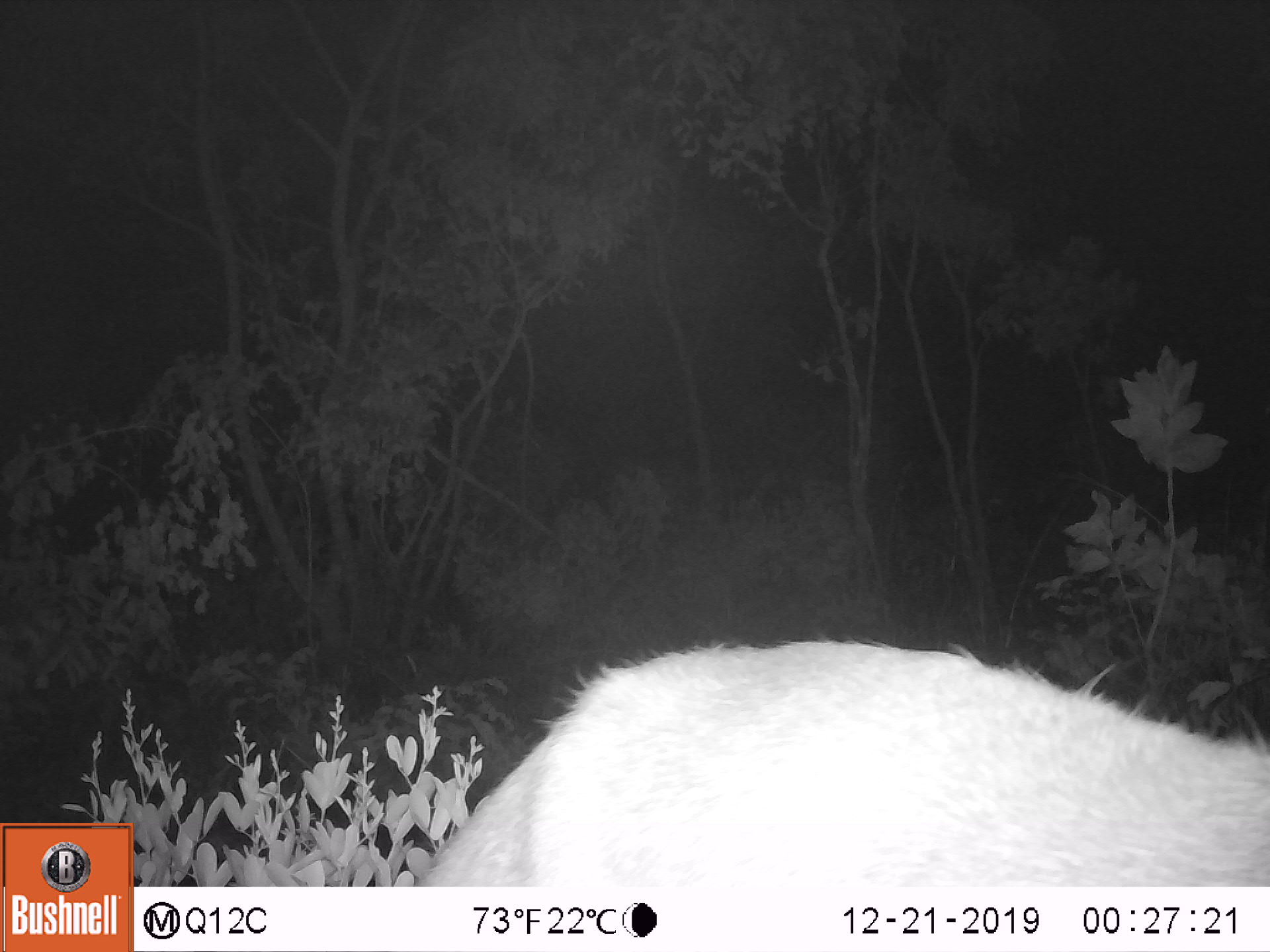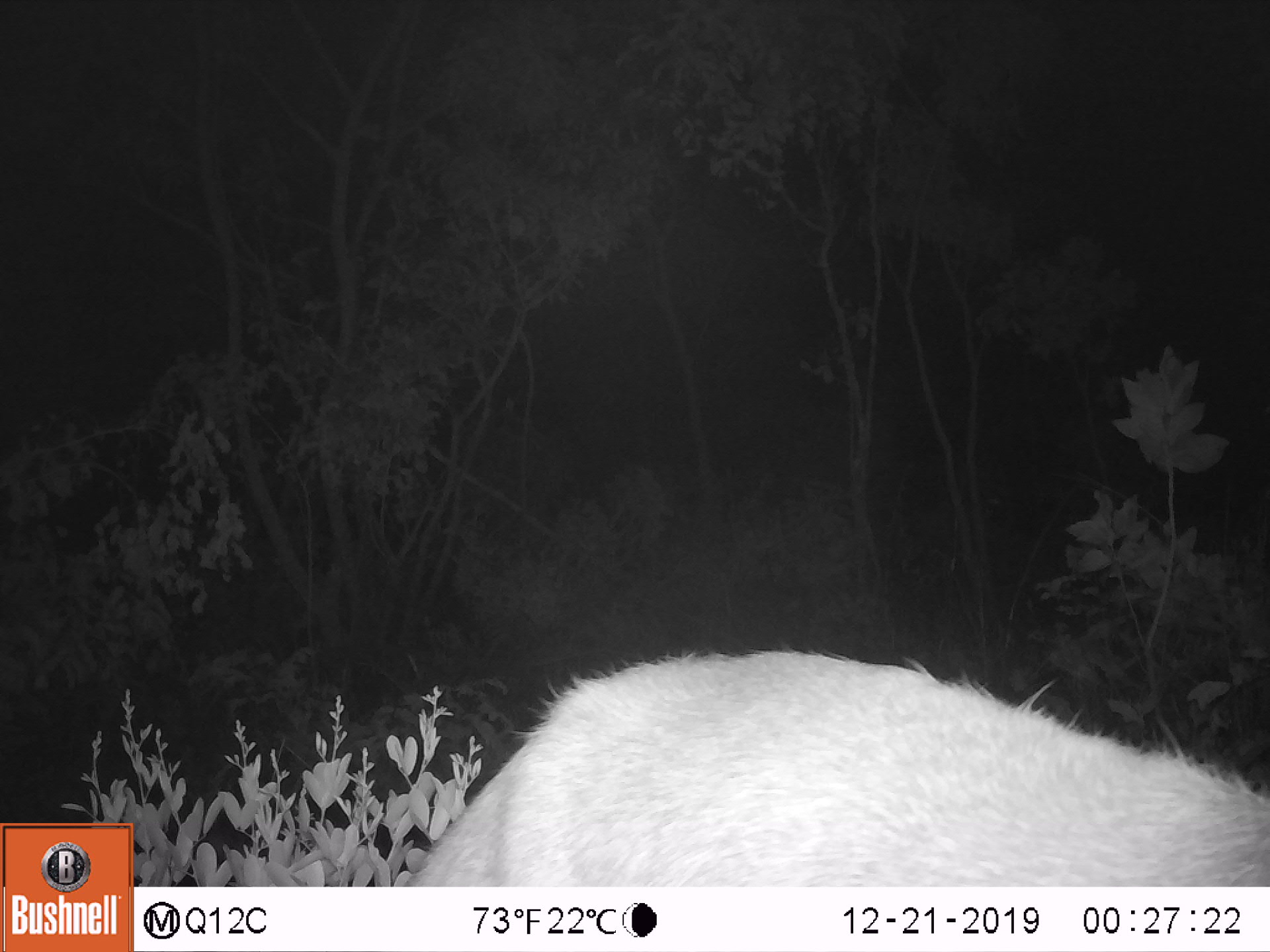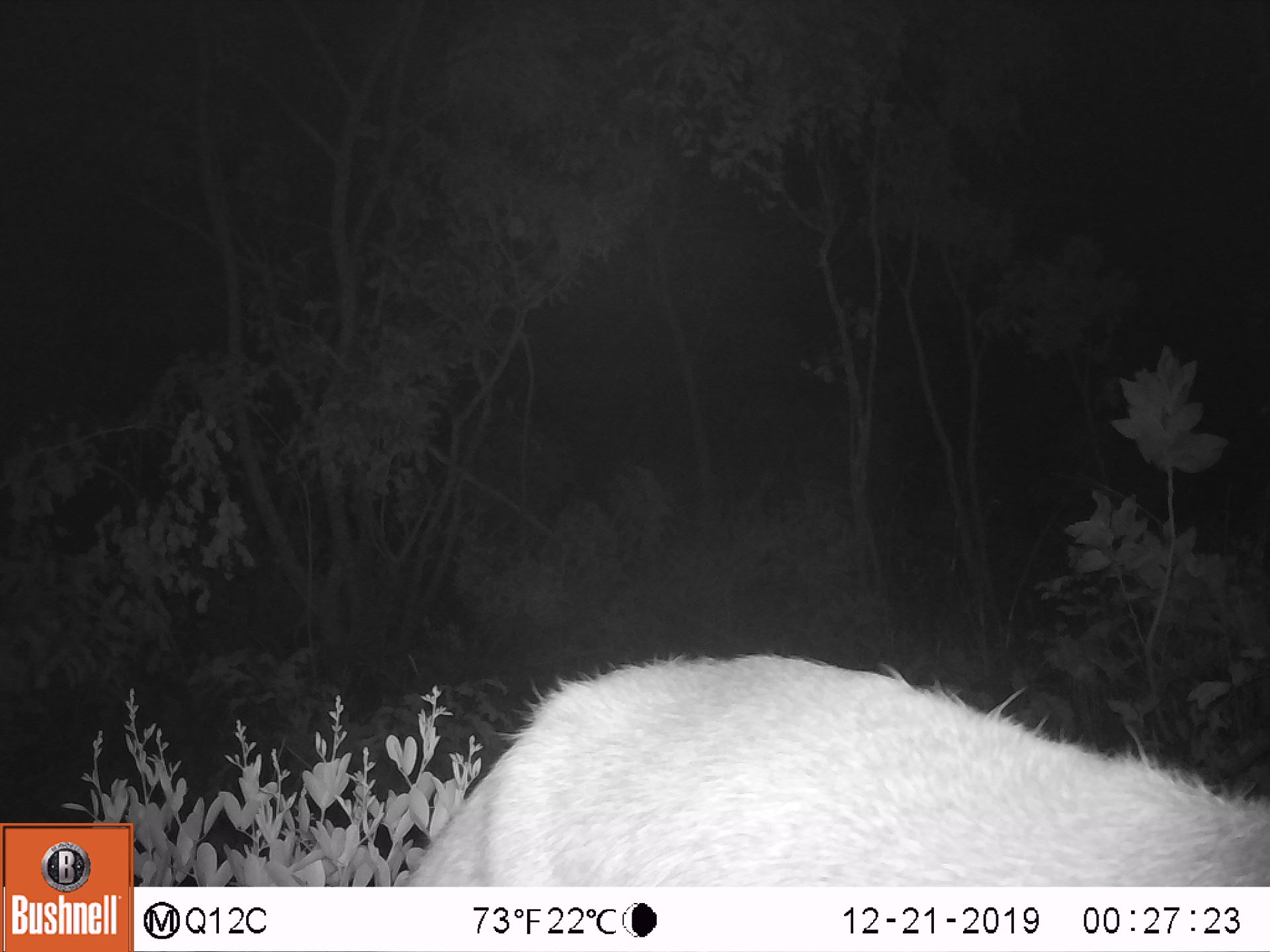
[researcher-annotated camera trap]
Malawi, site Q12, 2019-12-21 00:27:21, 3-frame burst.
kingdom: Animalia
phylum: Chordata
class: Mammalia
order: Artiodactyla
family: Bovidae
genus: Kobus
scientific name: Kobus ellipsiprymnus ellipsiprymnus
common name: common waterbuck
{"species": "common waterbuck (Kobus ellipsiprymnus ellipsiprymnus)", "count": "1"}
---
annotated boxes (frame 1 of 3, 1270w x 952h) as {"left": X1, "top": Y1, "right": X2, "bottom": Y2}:
common waterbuck: {"left": 425, "top": 637, "right": 1262, "bottom": 878}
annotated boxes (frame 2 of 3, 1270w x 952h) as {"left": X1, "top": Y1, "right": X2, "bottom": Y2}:
common waterbuck: {"left": 406, "top": 632, "right": 1262, "bottom": 887}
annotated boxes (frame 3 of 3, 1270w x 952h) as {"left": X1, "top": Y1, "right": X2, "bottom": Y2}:
common waterbuck: {"left": 403, "top": 649, "right": 1262, "bottom": 883}